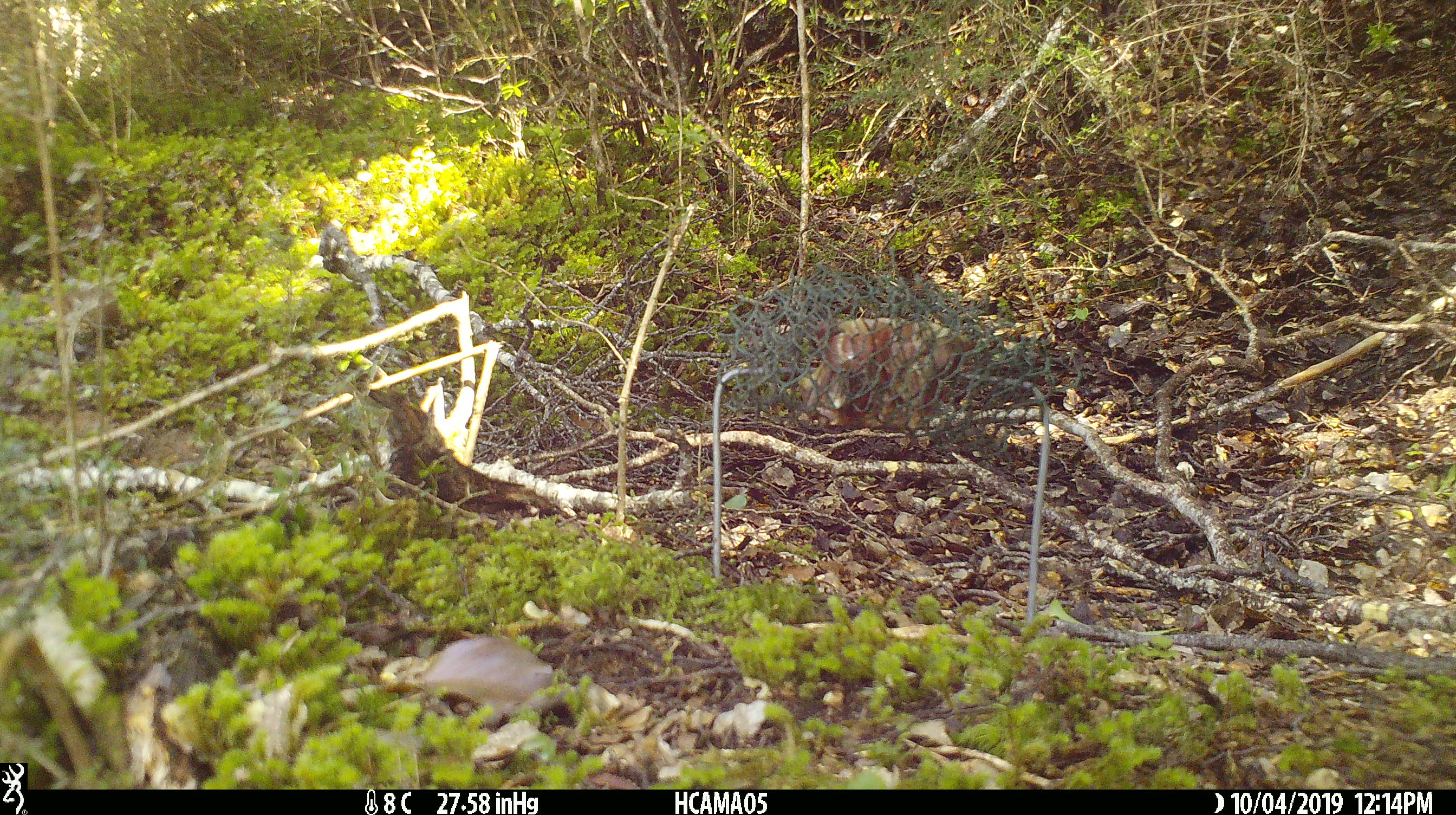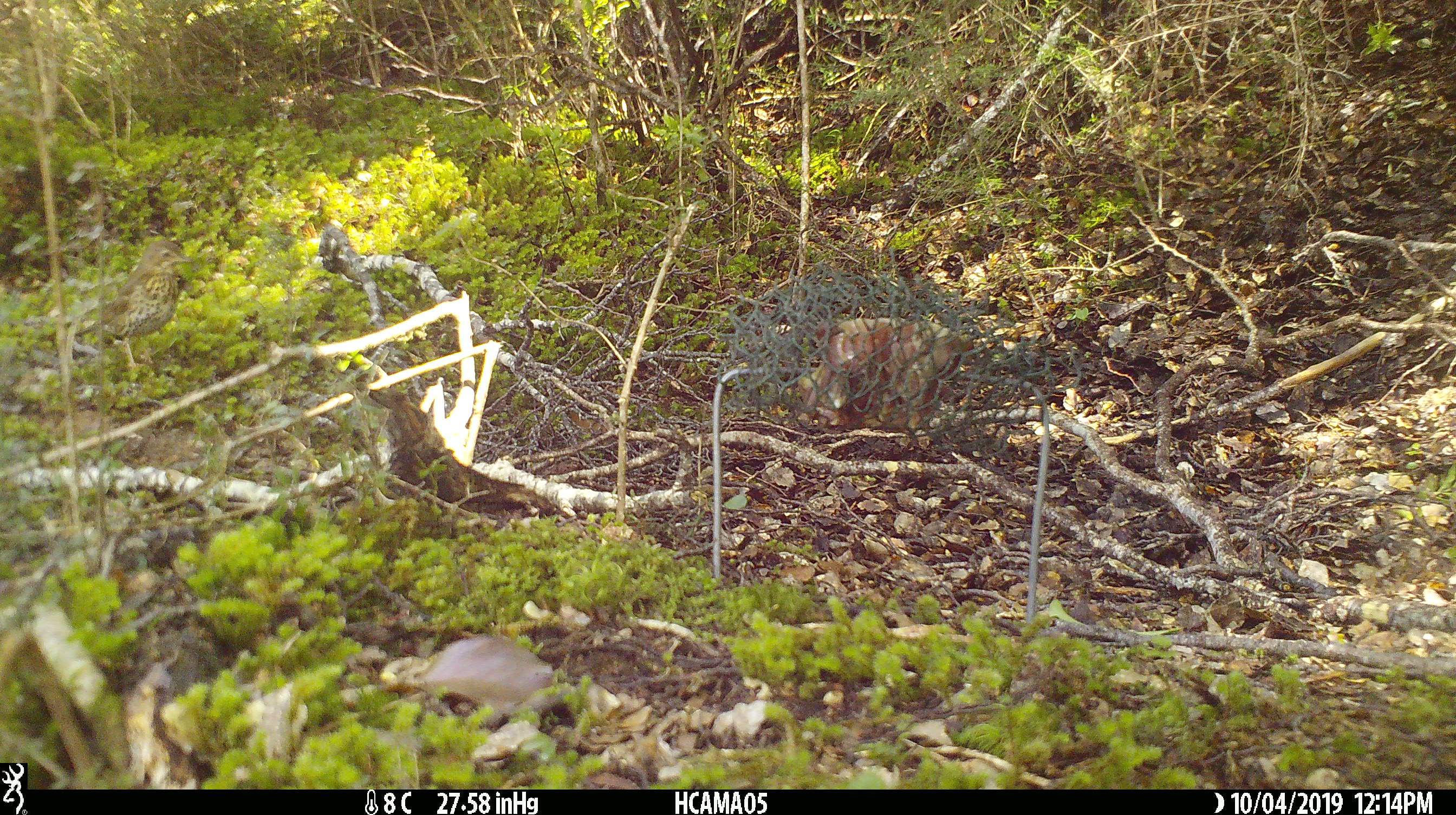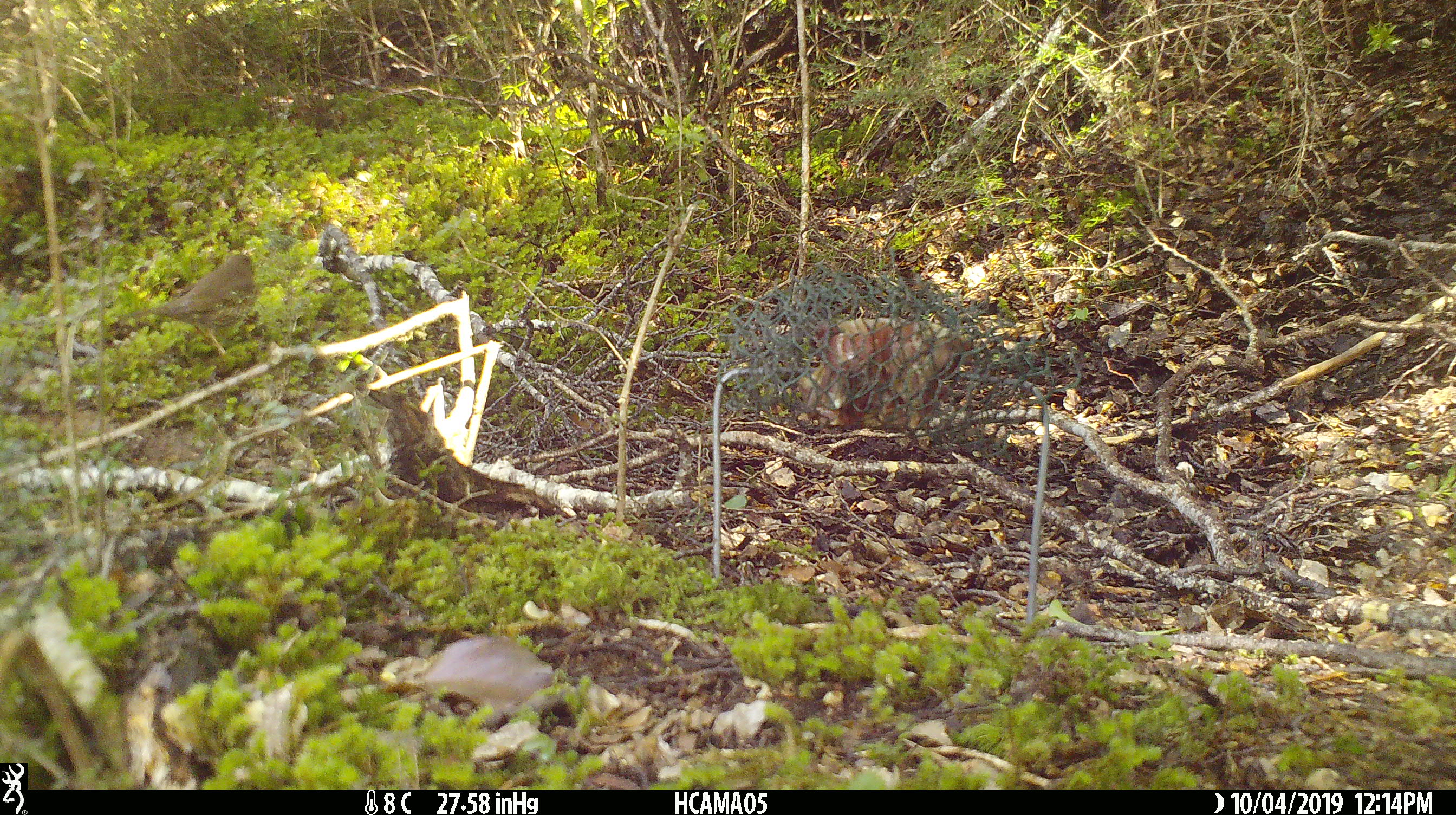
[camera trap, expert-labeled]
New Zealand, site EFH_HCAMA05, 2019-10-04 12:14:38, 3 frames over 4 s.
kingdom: Animalia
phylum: Chordata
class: Aves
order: Passeriformes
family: Turdidae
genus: Turdus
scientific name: Turdus philomelos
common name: song thrush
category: thrush